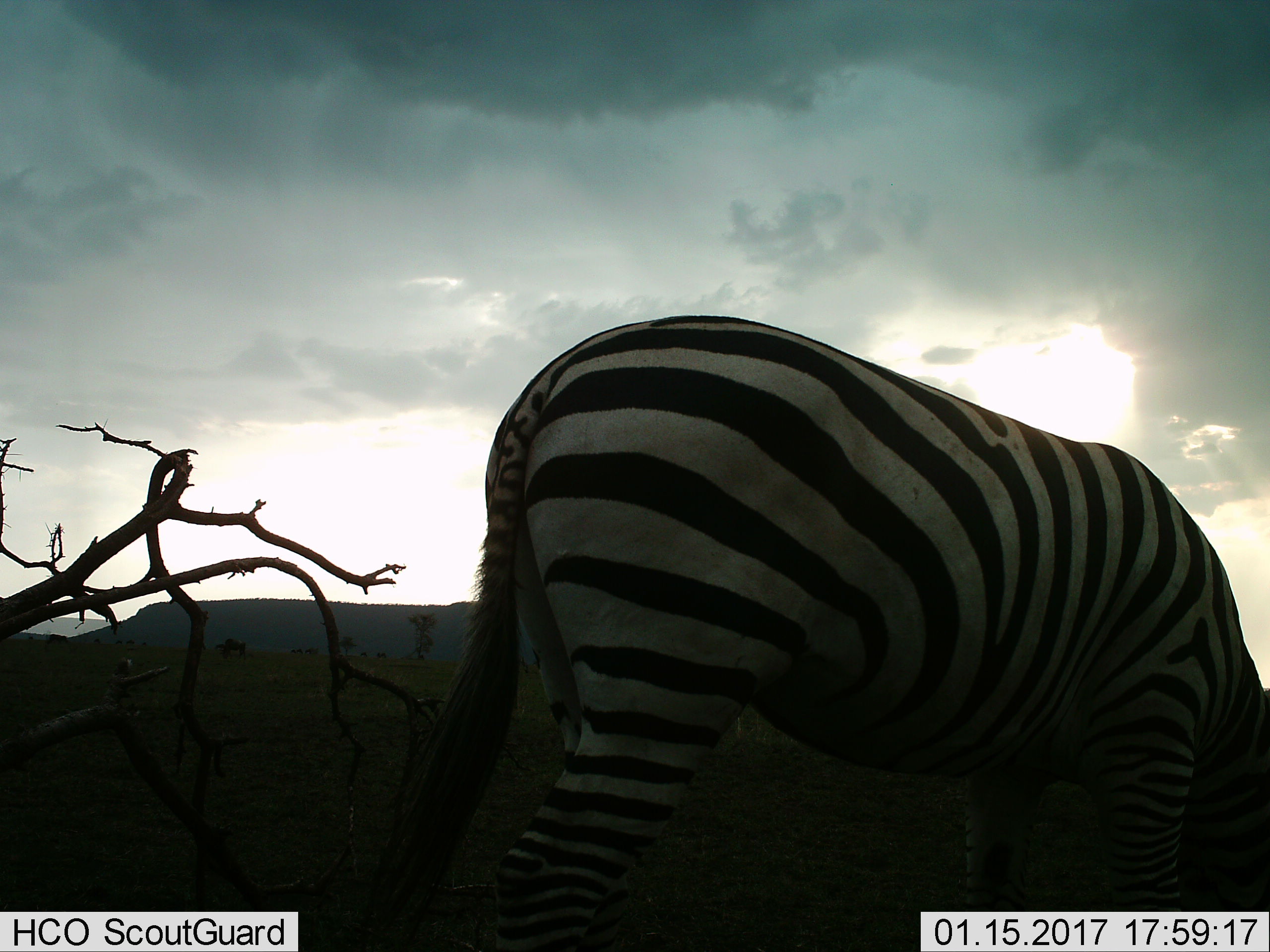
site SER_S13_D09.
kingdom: Animalia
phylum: Chordata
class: Mammalia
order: Perissodactyla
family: Equidae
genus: Equus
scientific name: Equus quagga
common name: plains zebra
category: zebraplains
Zebraplains (plains zebra) (Equus quagga), count 1. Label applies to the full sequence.